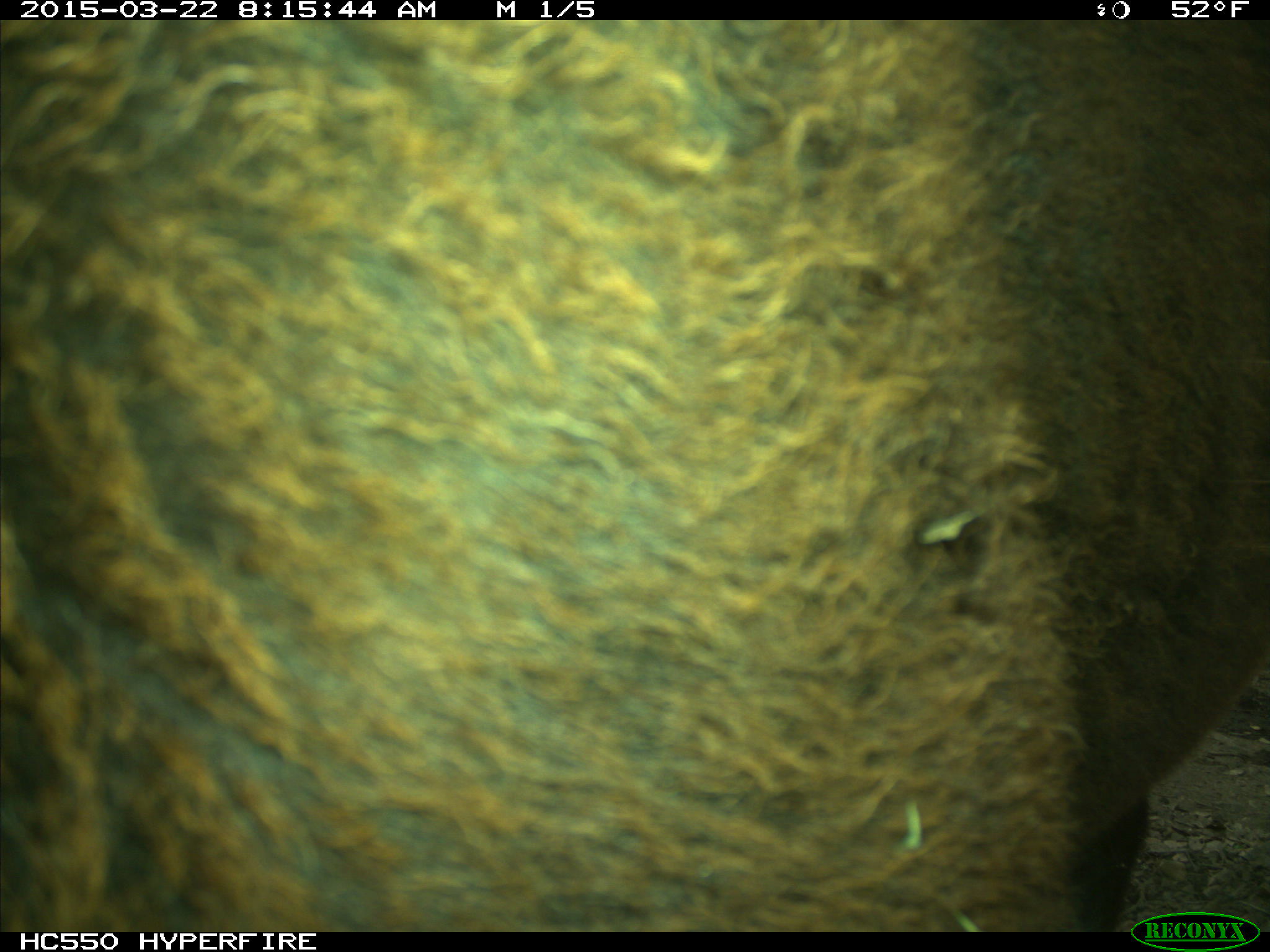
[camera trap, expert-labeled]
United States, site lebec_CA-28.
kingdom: Animalia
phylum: Chordata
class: Mammalia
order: Artiodactyla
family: Bovidae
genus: Bos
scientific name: Bos taurus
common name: domestic cow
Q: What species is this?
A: Bos taurus (domestic cow).